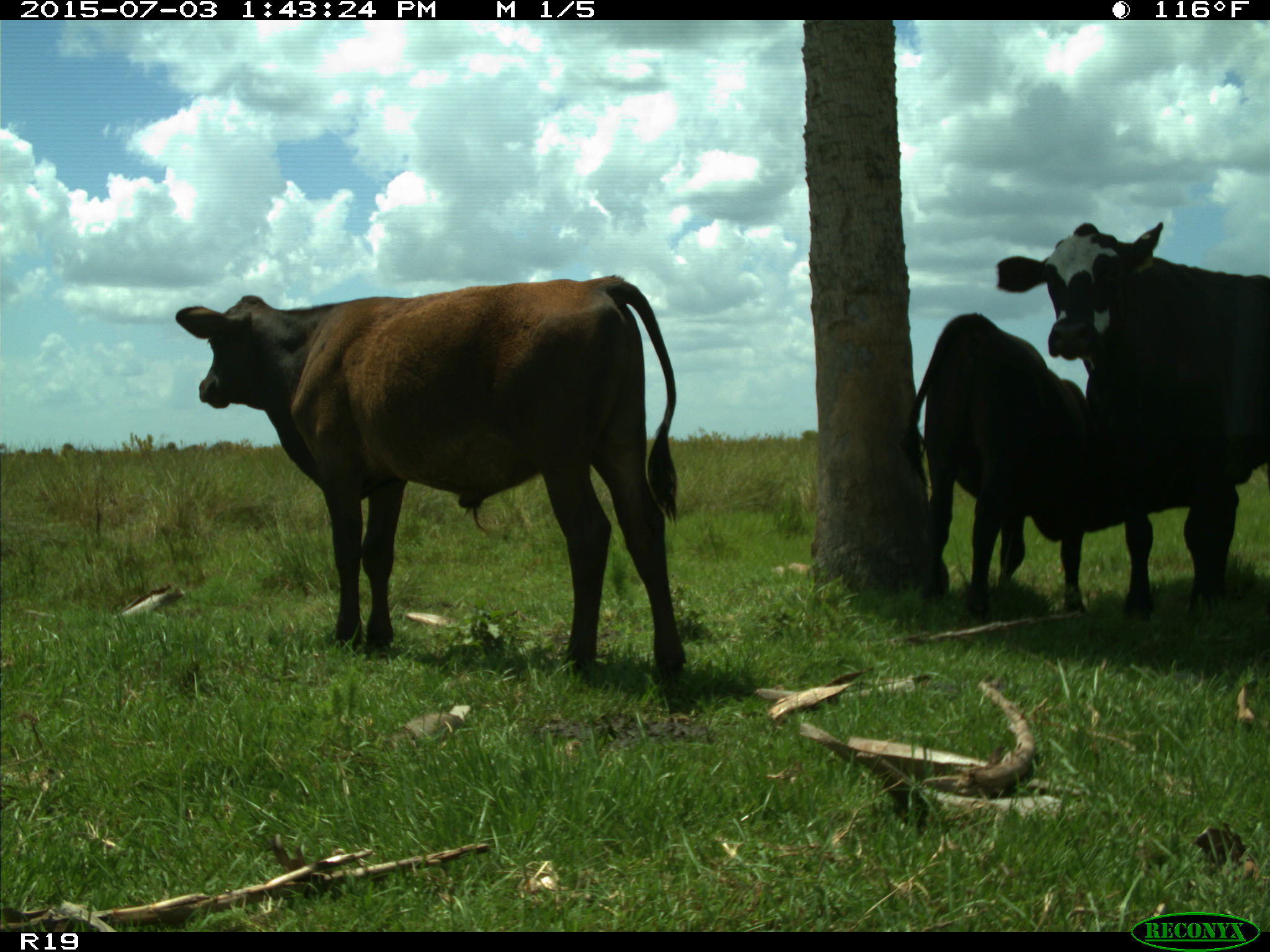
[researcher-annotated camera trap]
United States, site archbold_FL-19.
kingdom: Animalia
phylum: Chordata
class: Mammalia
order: Artiodactyla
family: Bovidae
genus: Bos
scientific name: Bos taurus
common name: domestic cow